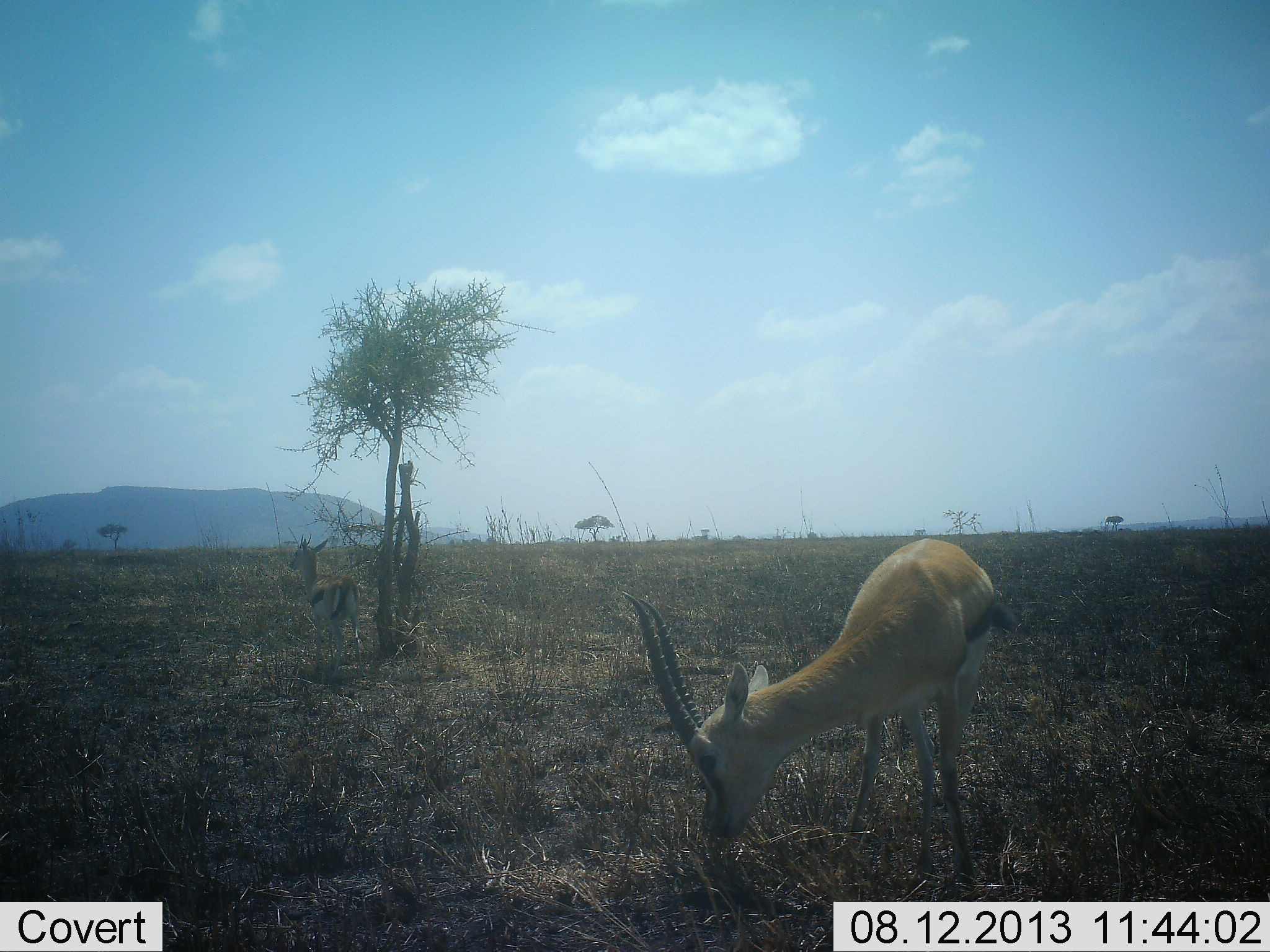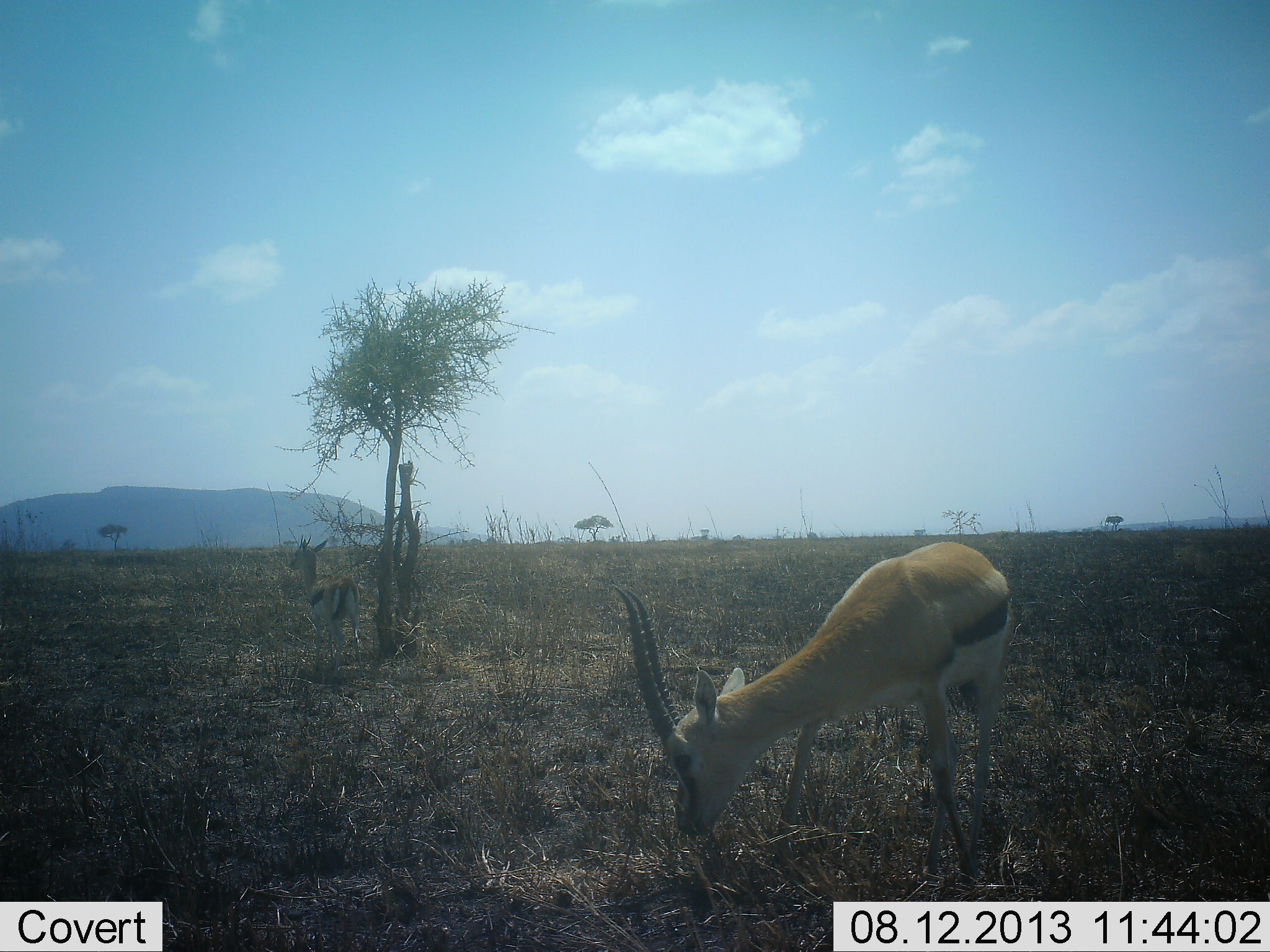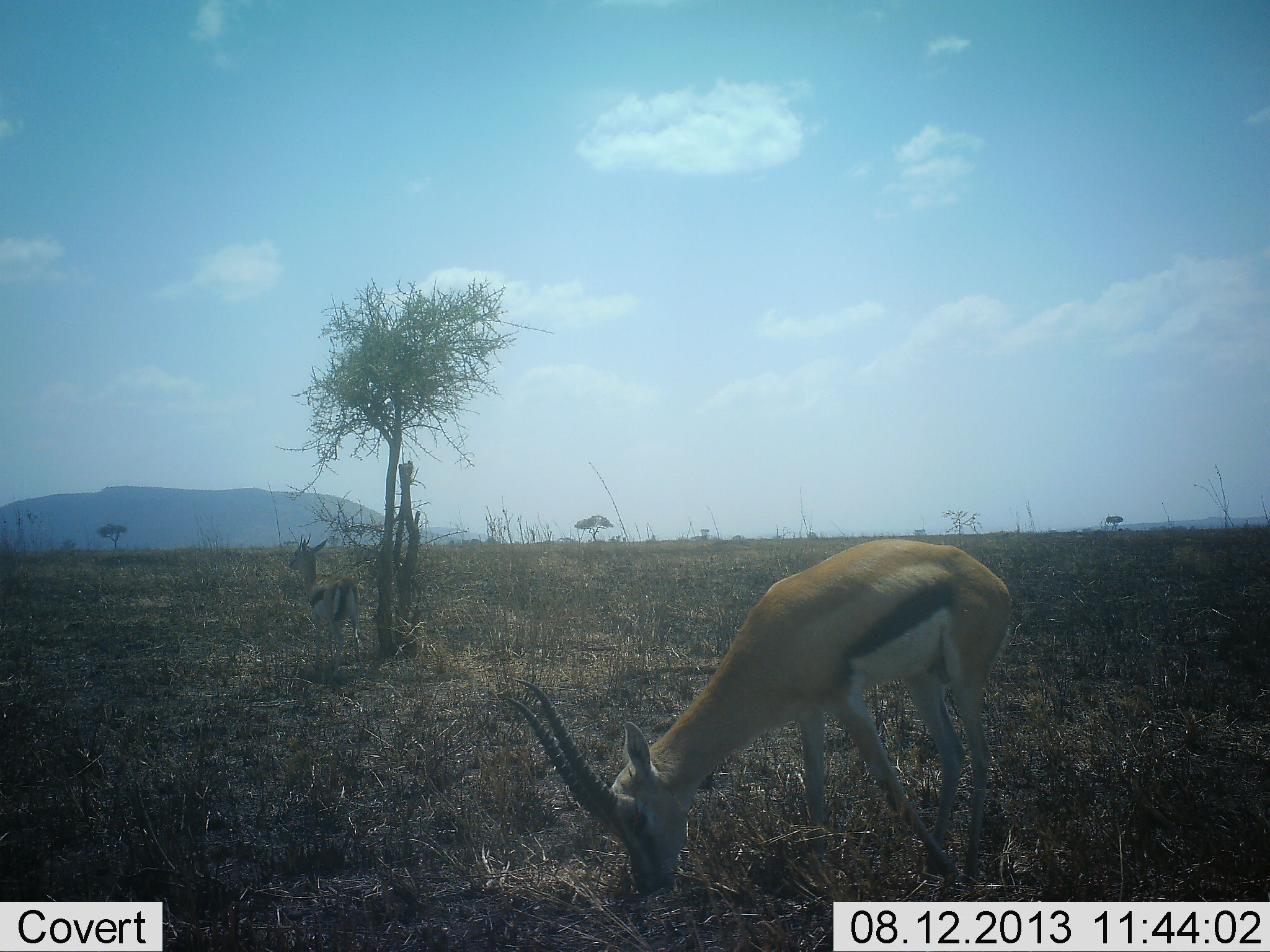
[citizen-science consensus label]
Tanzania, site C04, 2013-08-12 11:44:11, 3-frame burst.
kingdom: Animalia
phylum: Chordata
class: Mammalia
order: Artiodactyla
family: Bovidae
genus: Eudorcas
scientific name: Eudorcas thomsonii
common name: thomson's gazelle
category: gazellethomsons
Gazellethomsons (thomson's gazelle) (Eudorcas thomsonii), count 2. Behavior (volunteer vote fractions): standing 80%, resting 10%, moving 0%, interacting 0%. Young present (vote fraction): 20%. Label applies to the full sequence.